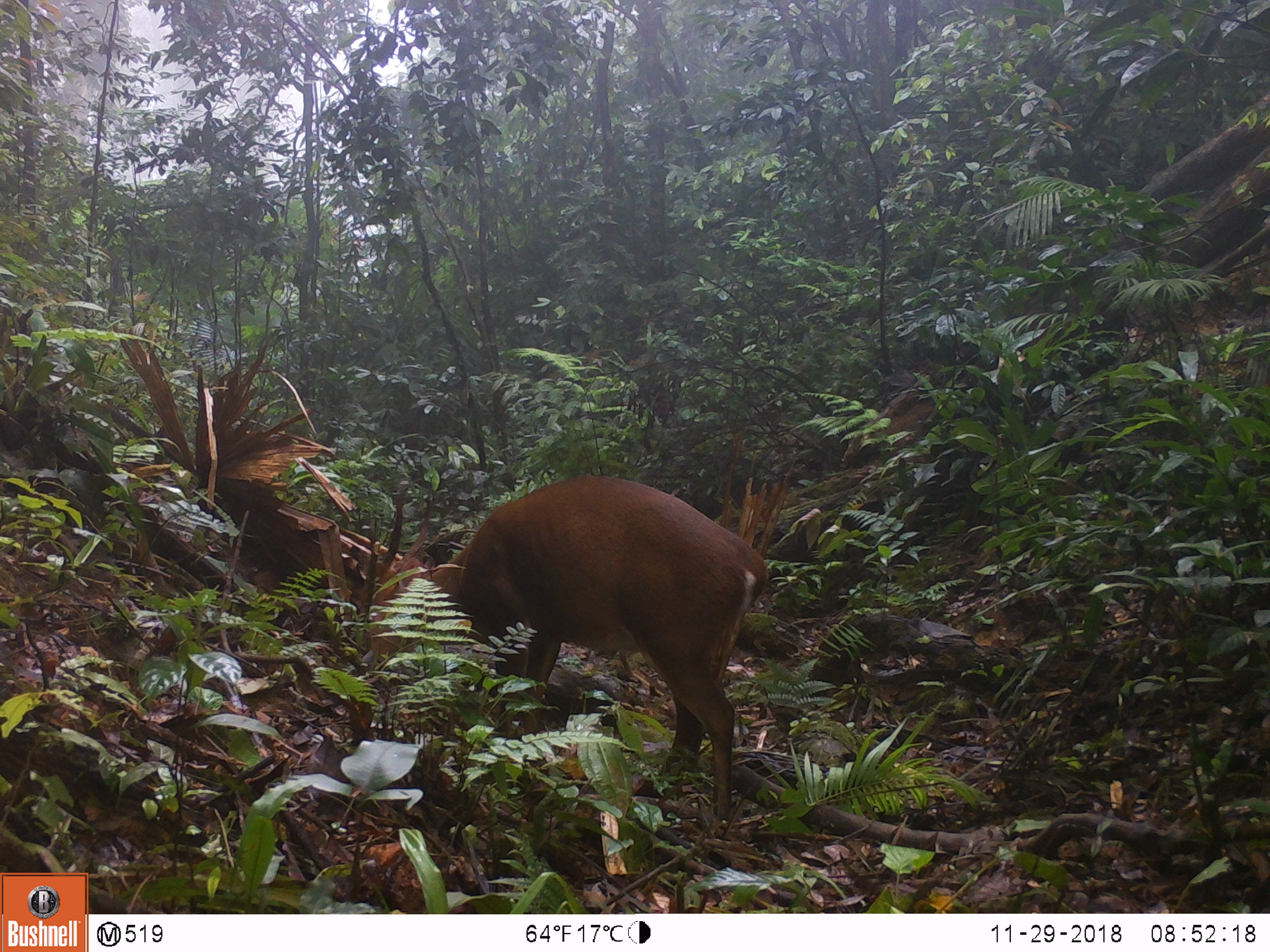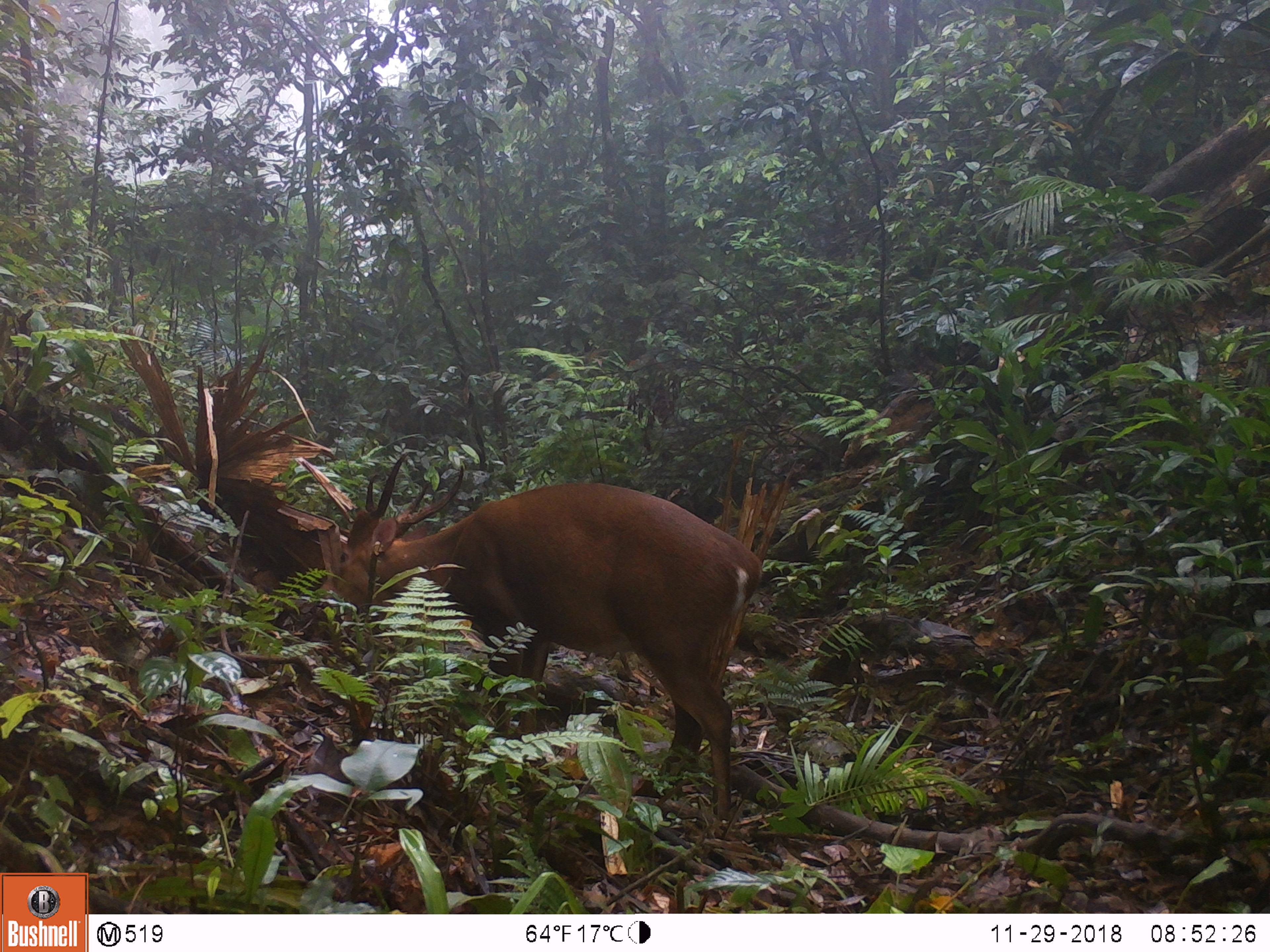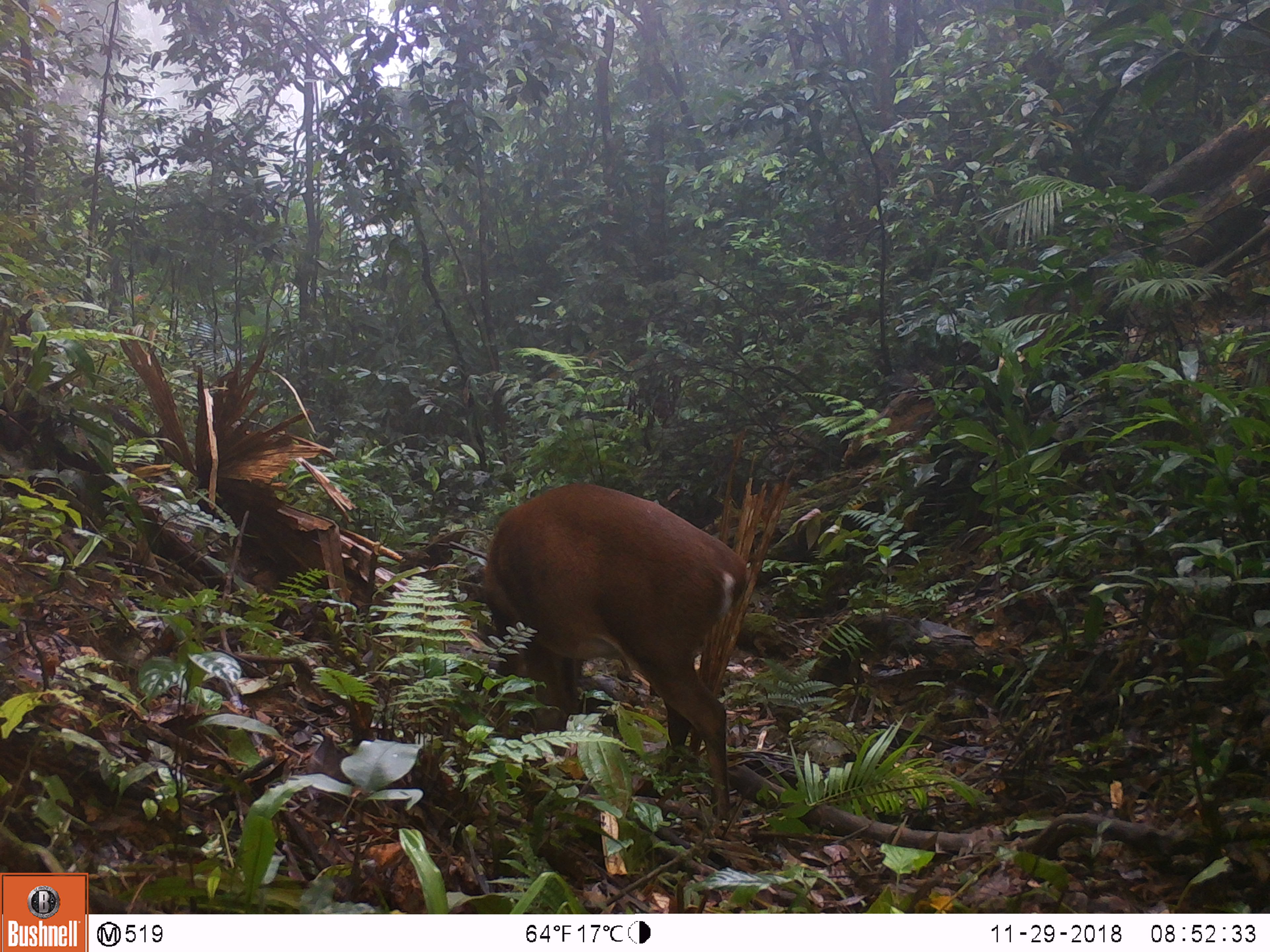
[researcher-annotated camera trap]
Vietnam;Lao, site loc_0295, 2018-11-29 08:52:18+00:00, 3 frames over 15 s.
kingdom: Animalia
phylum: Chordata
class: Mammalia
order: Artiodactyla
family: Cervidae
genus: Muntiacus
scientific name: Muntiacus vuquangensis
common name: large-antlered muntjac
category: large antlered muntjac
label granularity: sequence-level